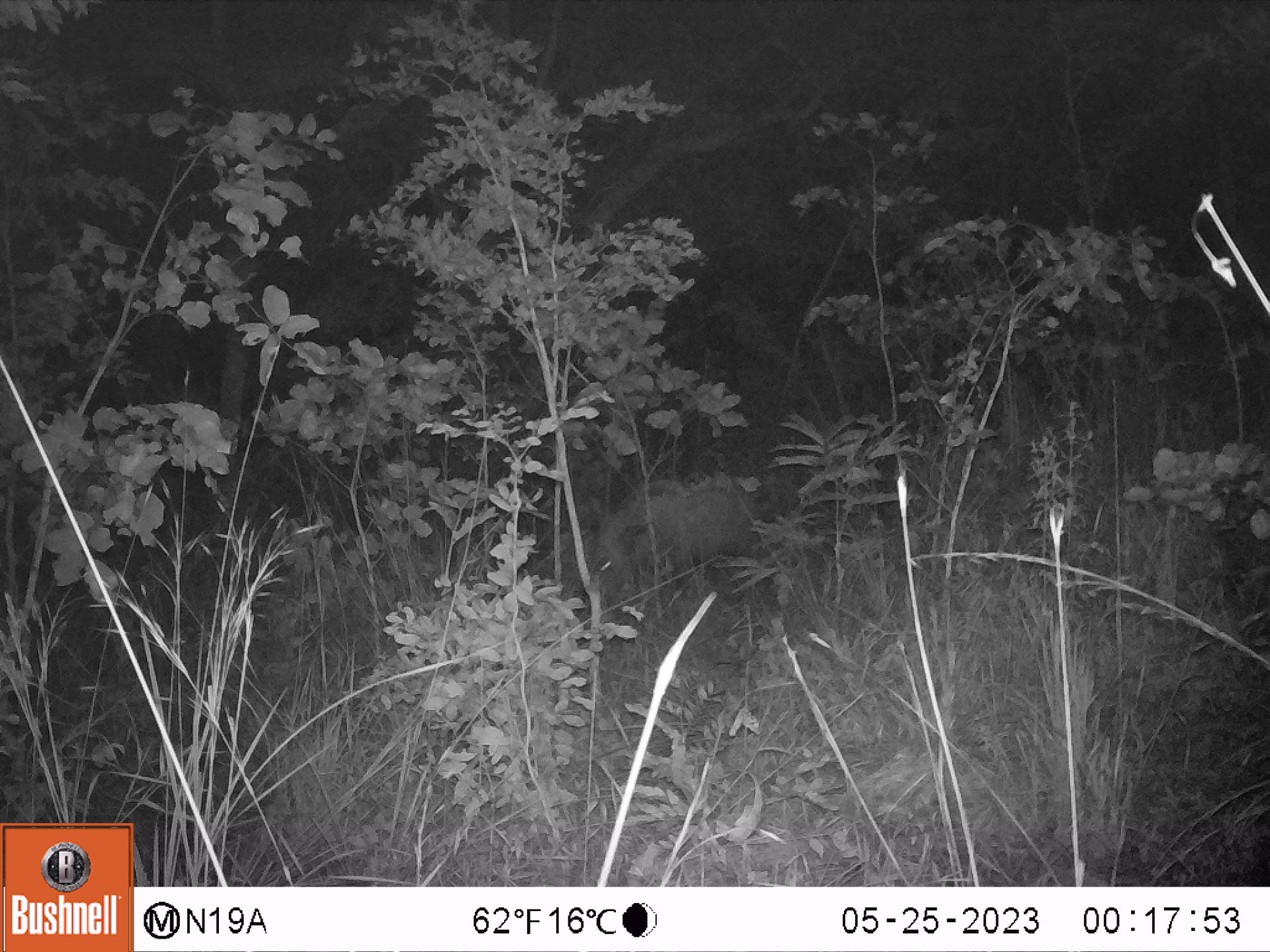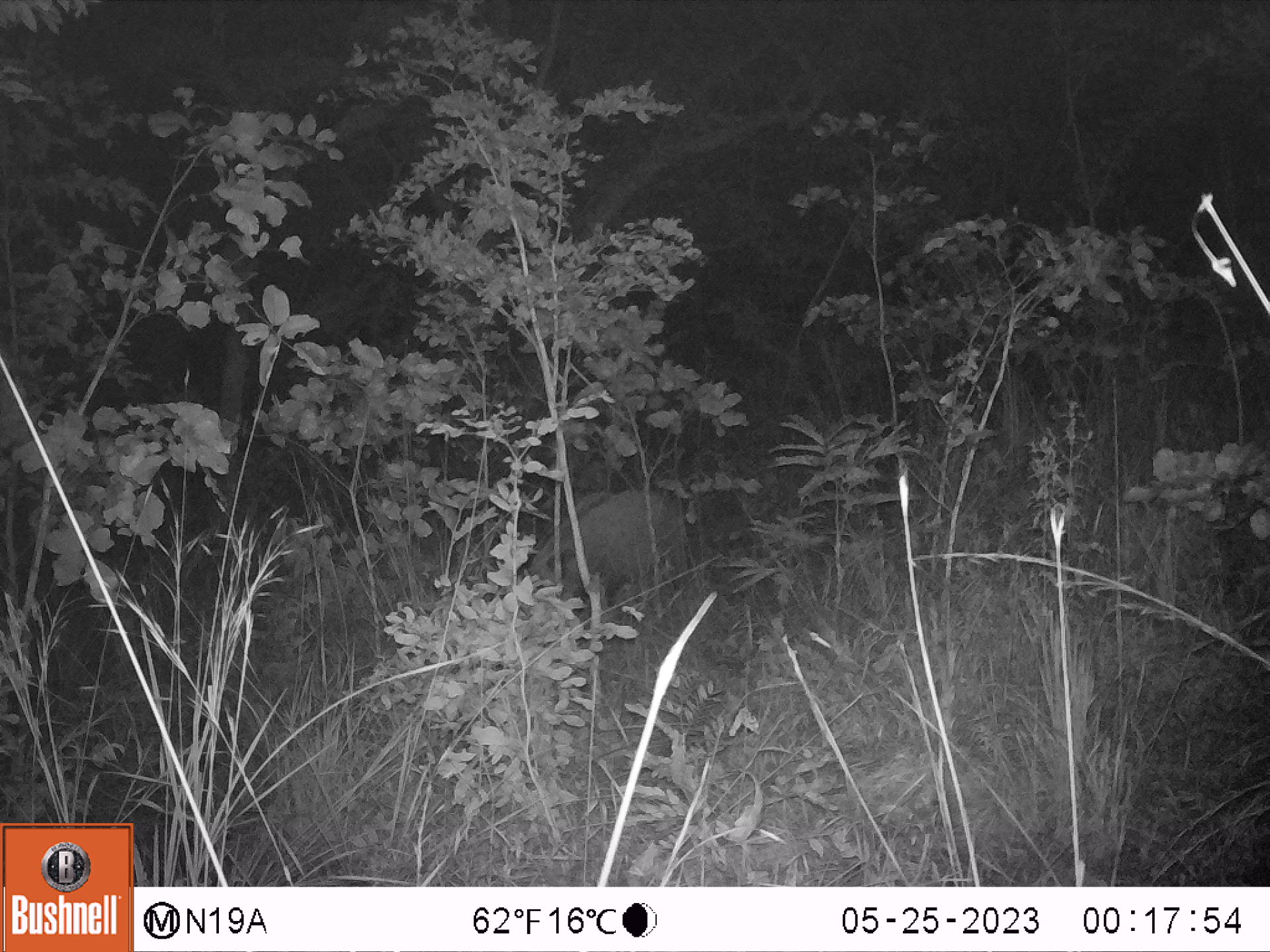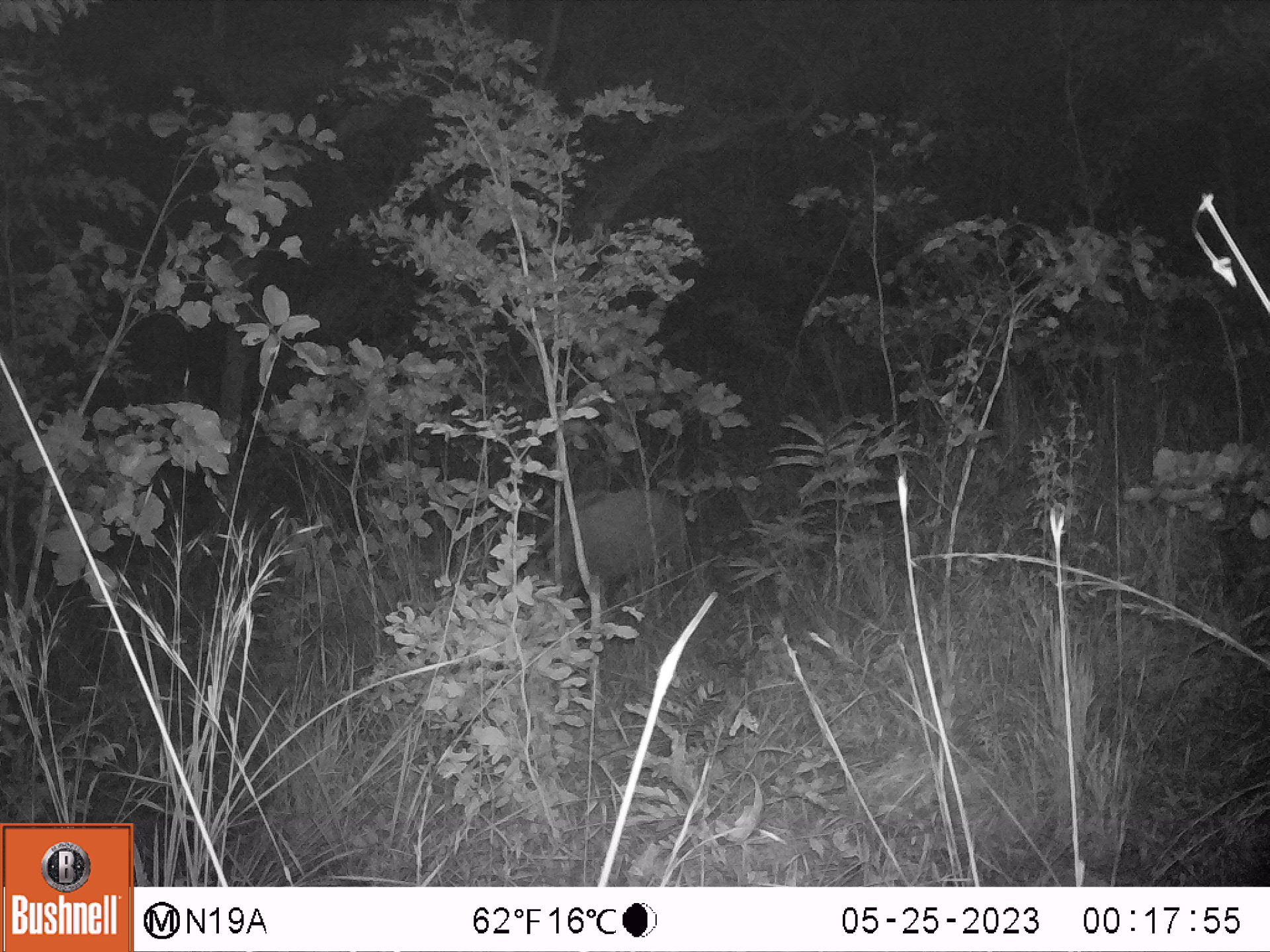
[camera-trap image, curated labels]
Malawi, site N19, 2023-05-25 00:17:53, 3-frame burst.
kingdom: Animalia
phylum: Chordata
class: Mammalia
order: Artiodactyla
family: Suidae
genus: Potamochoerus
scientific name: Potamochoerus larvatus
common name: bushpig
Bushpig (Potamochoerus larvatus), count 1.